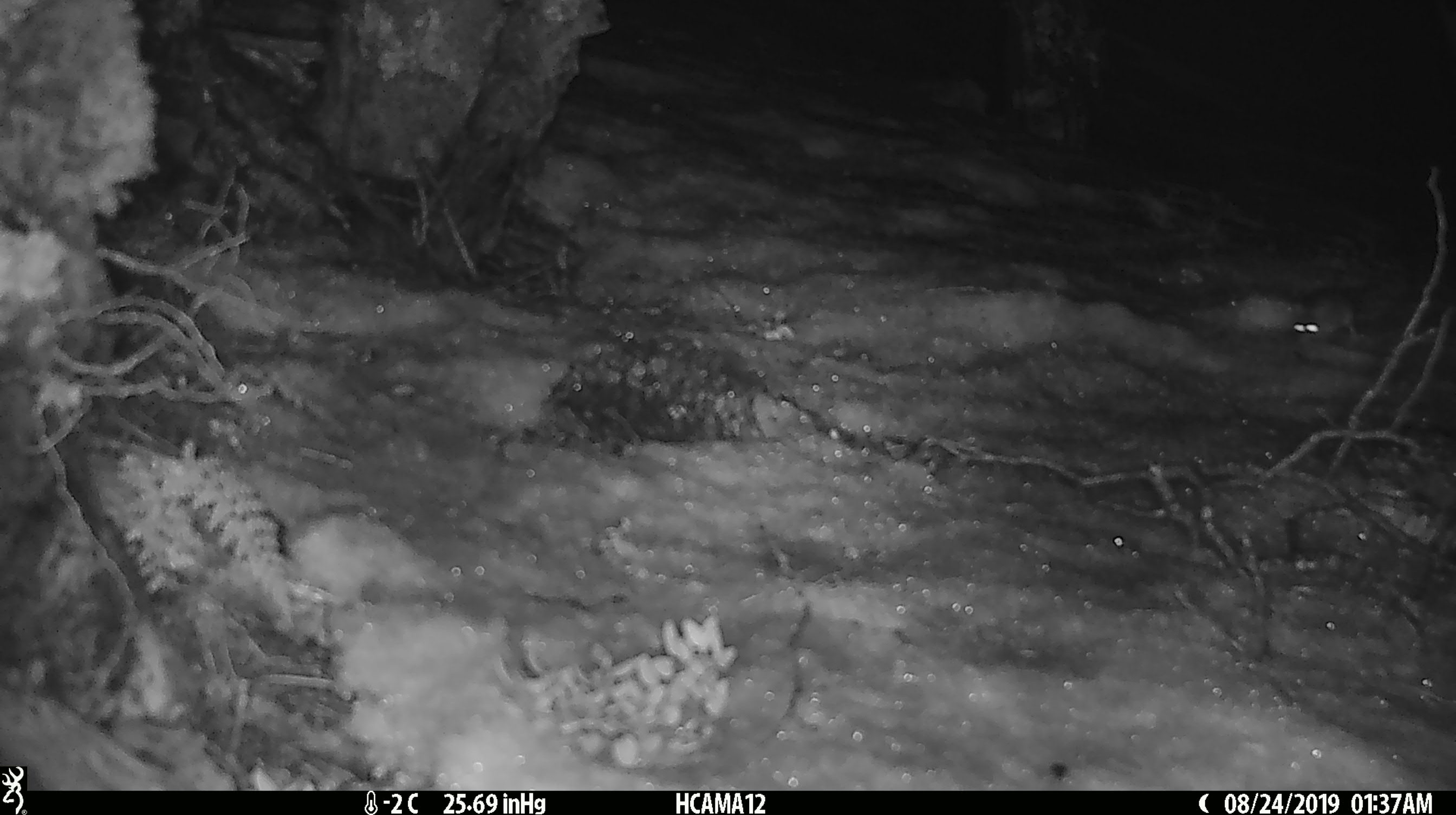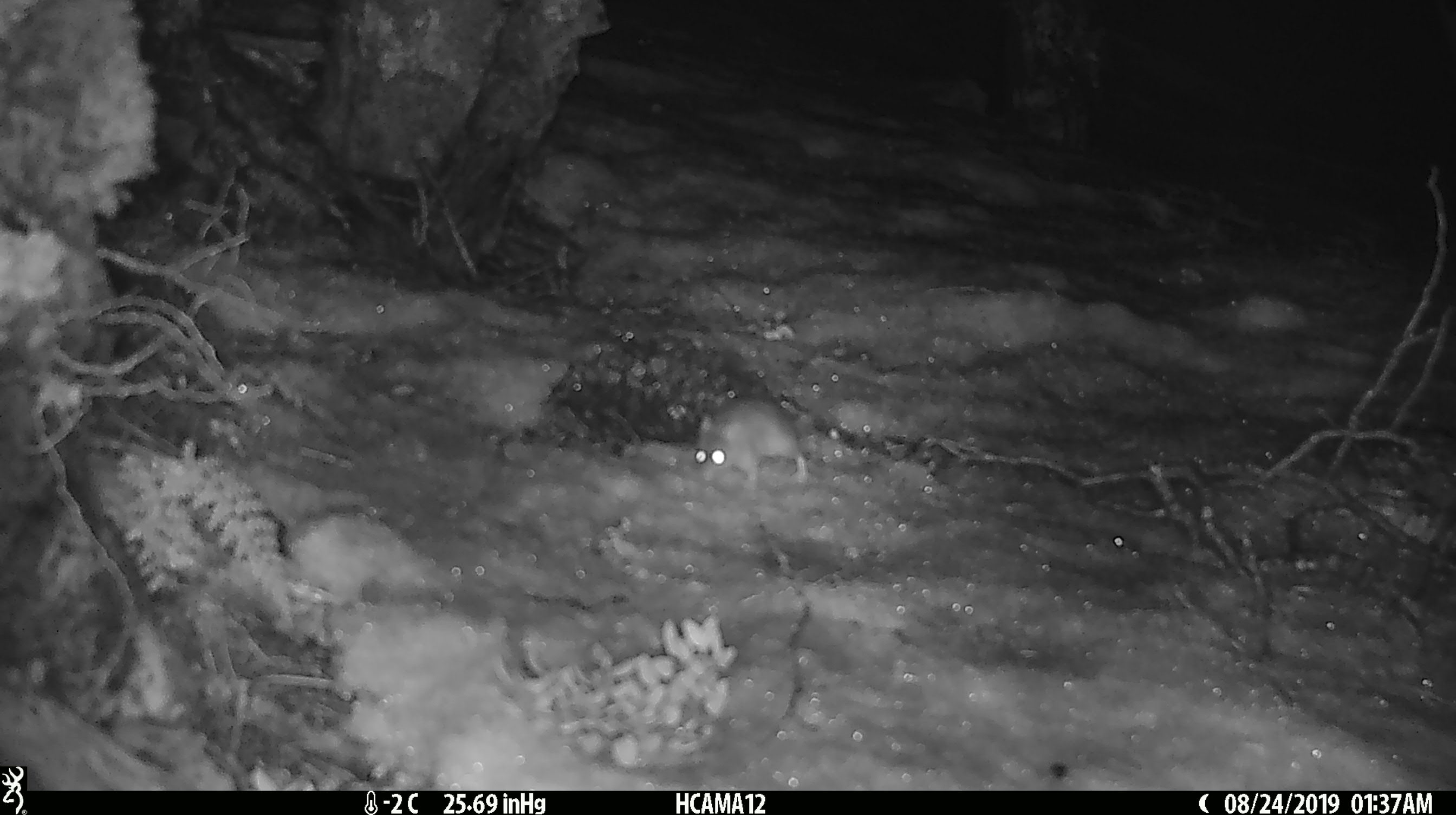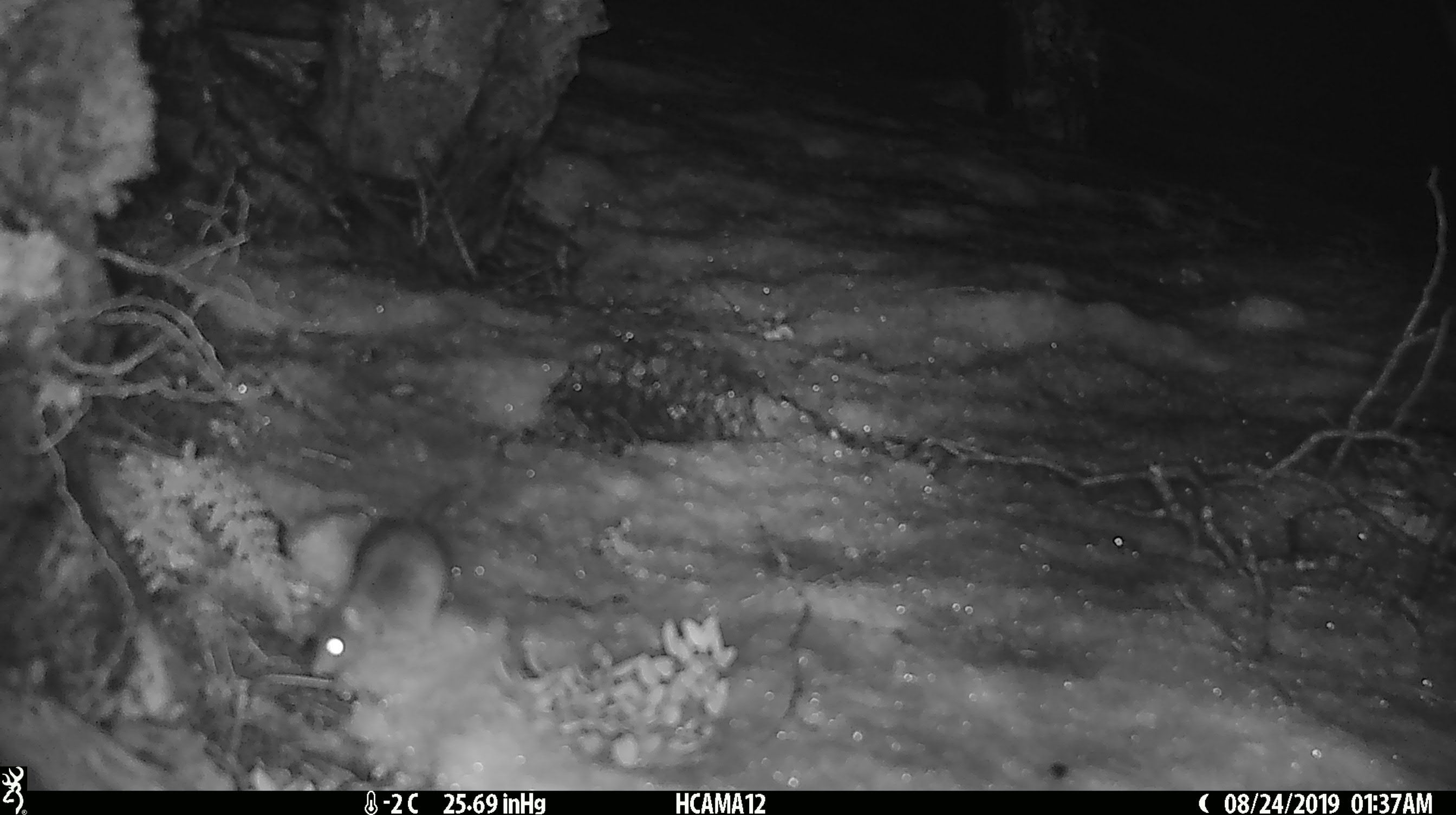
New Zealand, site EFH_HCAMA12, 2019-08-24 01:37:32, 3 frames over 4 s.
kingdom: Animalia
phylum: Chordata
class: Mammalia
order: Rodentia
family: Muridae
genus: Mus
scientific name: Mus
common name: mouse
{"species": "mouse (Mus)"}